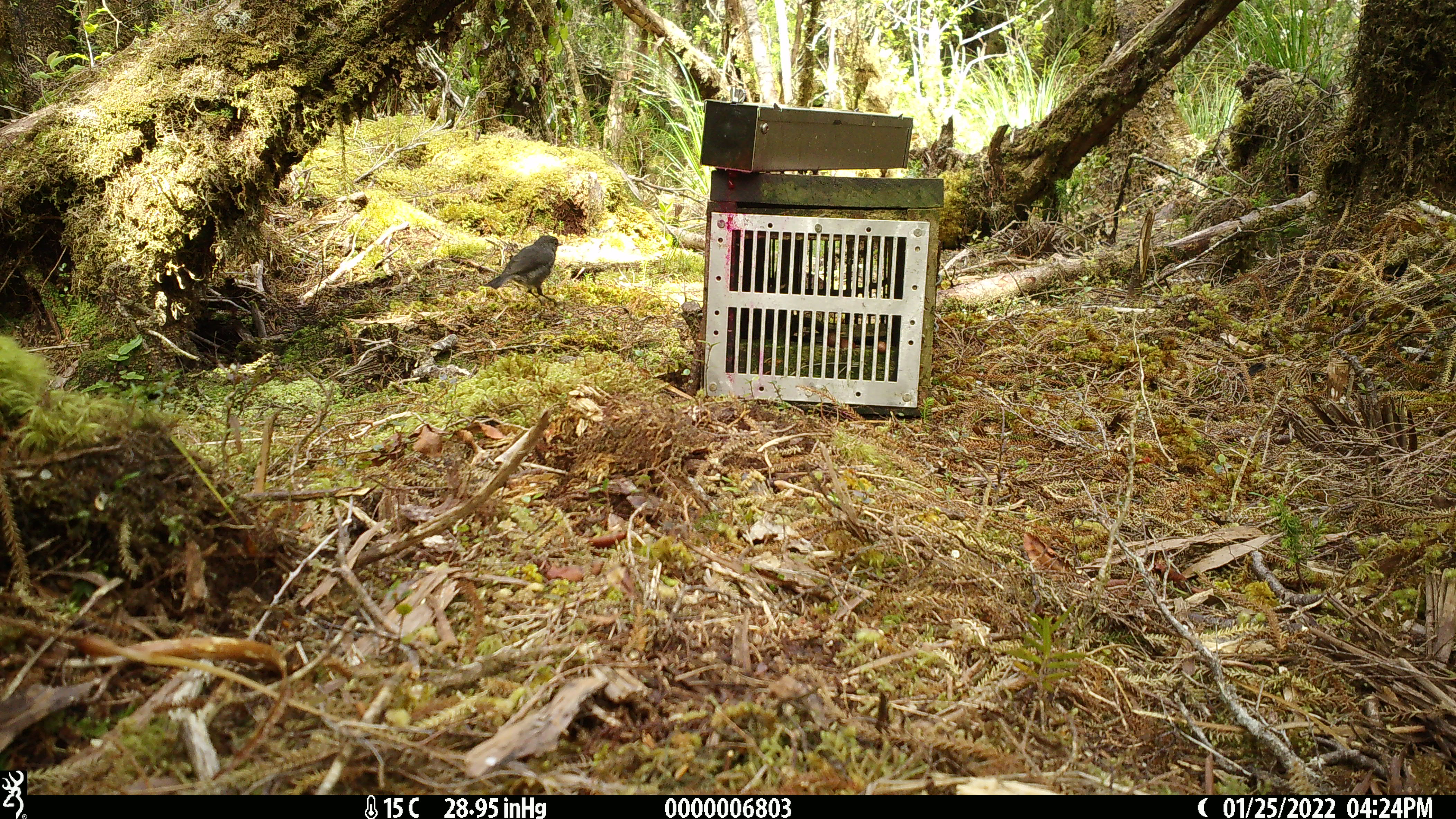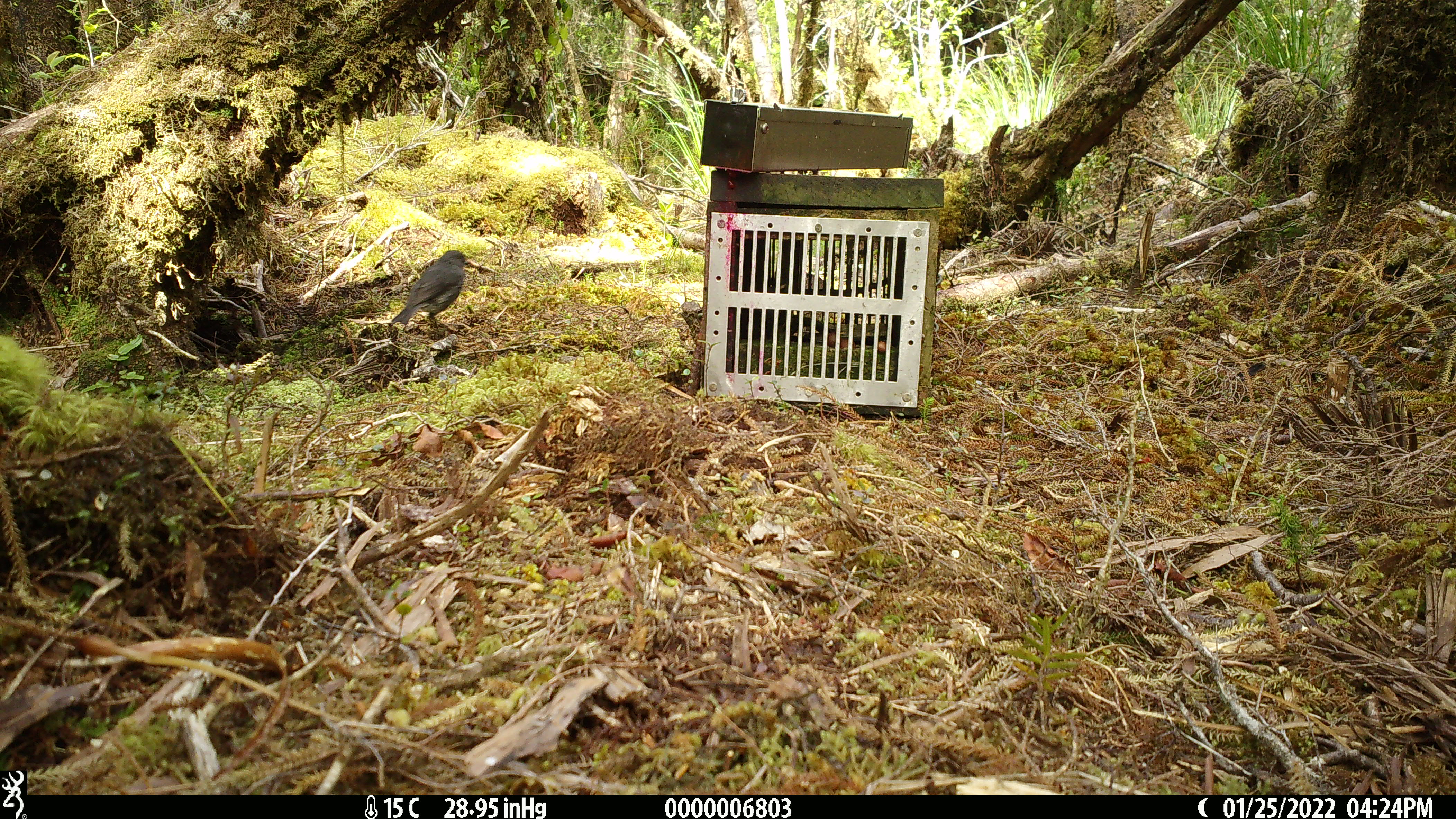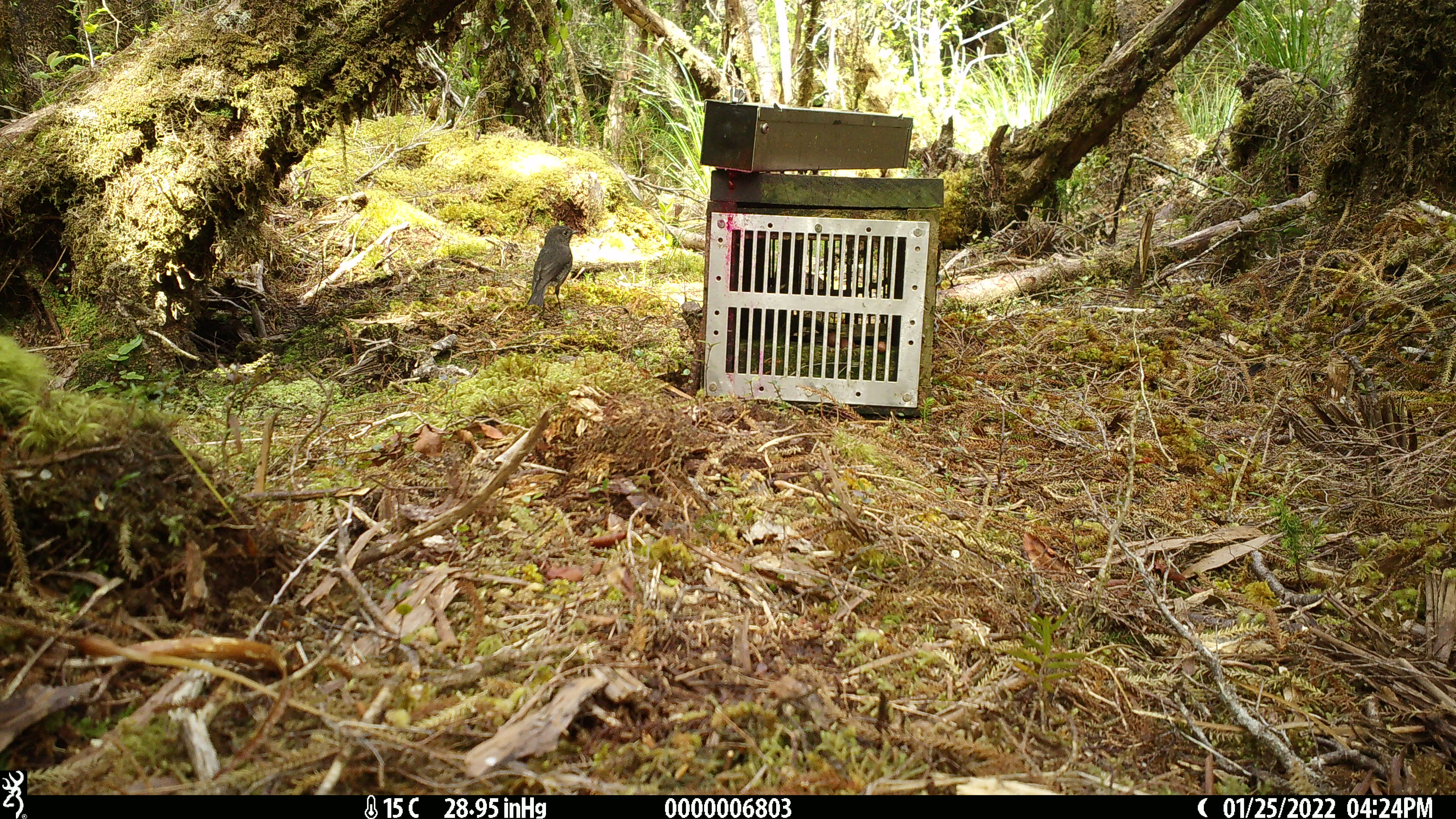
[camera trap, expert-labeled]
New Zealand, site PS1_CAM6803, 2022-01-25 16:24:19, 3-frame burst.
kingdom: Animalia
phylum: Chordata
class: Aves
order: Passeriformes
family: Petroicidae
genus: Petroica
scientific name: Petroica australis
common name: new zealand robin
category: robin